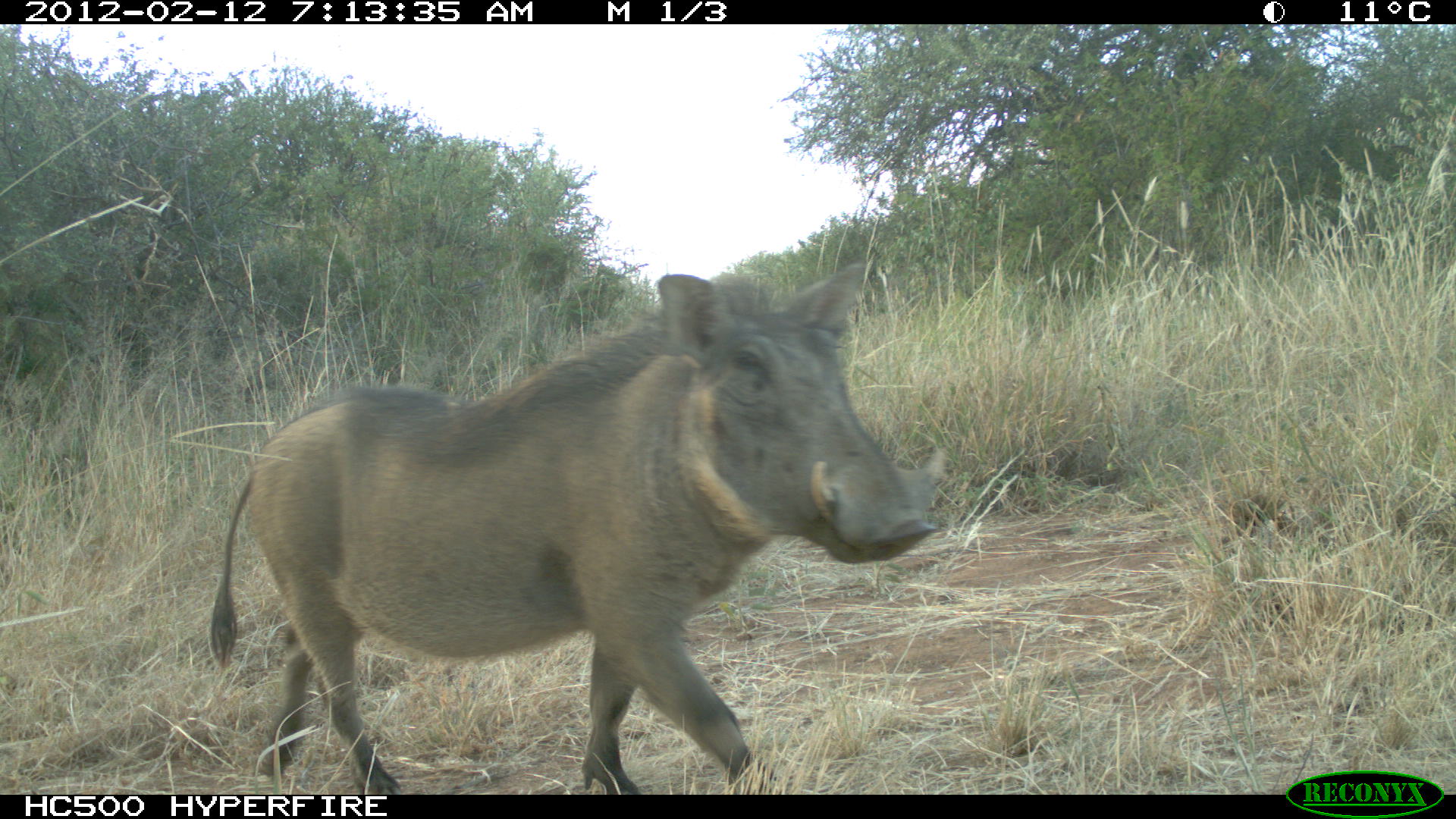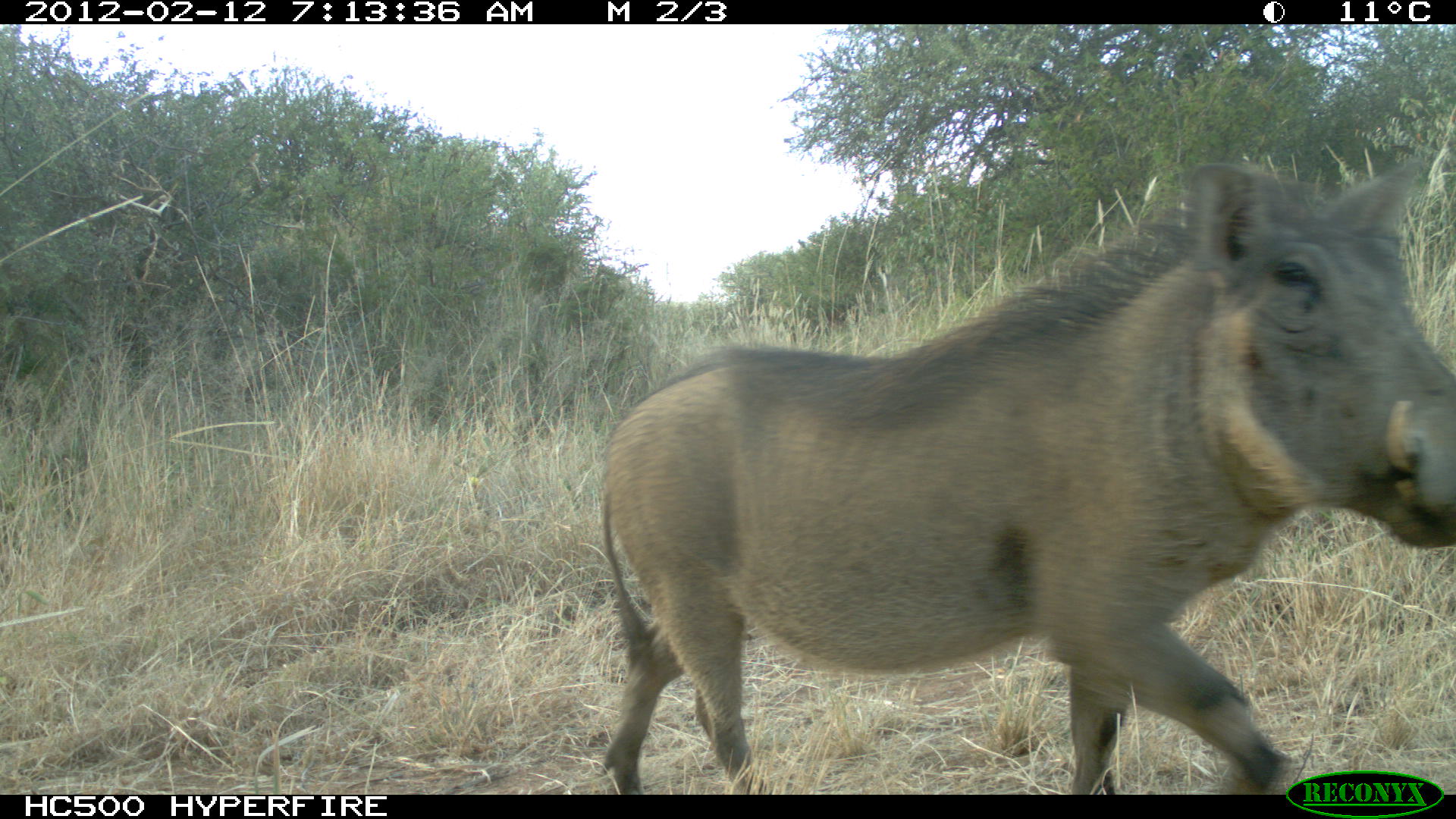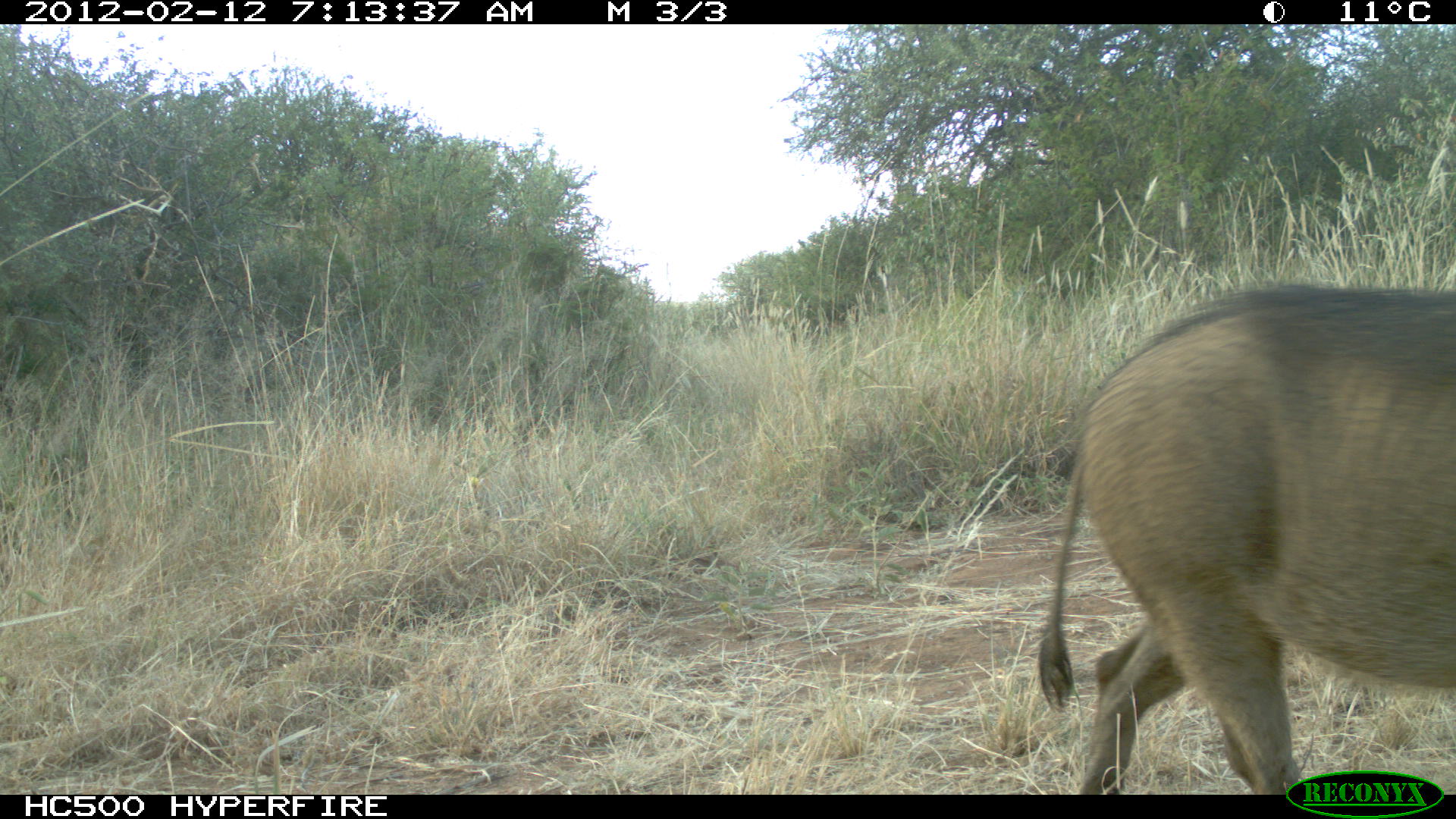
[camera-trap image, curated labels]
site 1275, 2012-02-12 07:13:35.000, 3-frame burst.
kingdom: Animalia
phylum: Chordata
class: Mammalia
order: Artiodactyla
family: Suidae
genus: Phacochoerus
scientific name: Phacochoerus africanus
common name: common warthog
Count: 1.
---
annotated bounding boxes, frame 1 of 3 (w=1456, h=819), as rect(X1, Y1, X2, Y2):
phacochoerus africanus: rect(208, 257, 949, 794)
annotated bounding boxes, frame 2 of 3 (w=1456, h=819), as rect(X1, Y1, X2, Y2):
phacochoerus africanus: rect(591, 153, 1455, 794)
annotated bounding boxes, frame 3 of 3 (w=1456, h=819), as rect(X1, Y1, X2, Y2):
phacochoerus africanus: rect(1030, 278, 1453, 794)